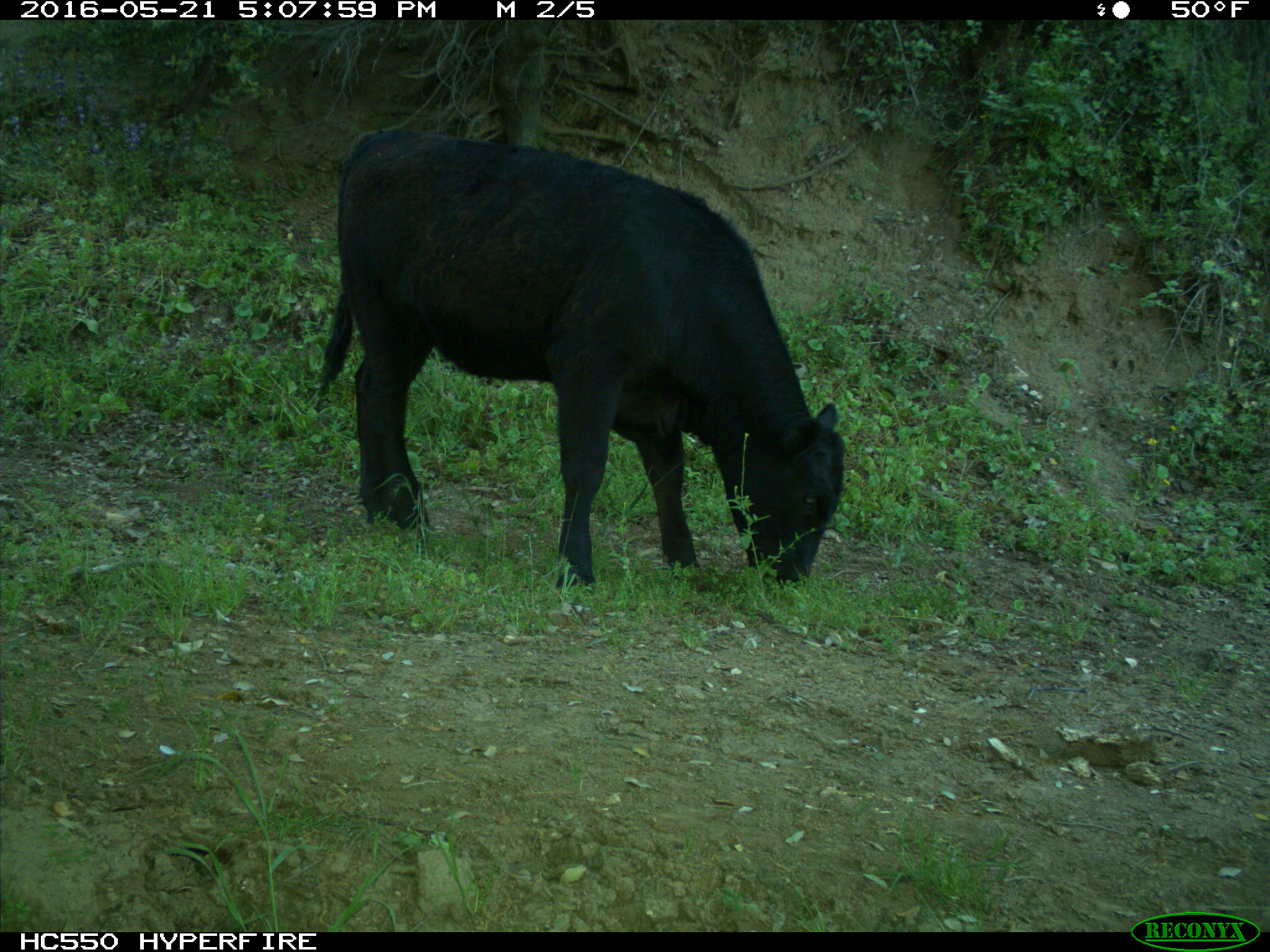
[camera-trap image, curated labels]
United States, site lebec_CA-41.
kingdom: Animalia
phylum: Chordata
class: Mammalia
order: Artiodactyla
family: Bovidae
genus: Bos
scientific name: Bos taurus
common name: domestic cow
Bos taurus (domestic cow).